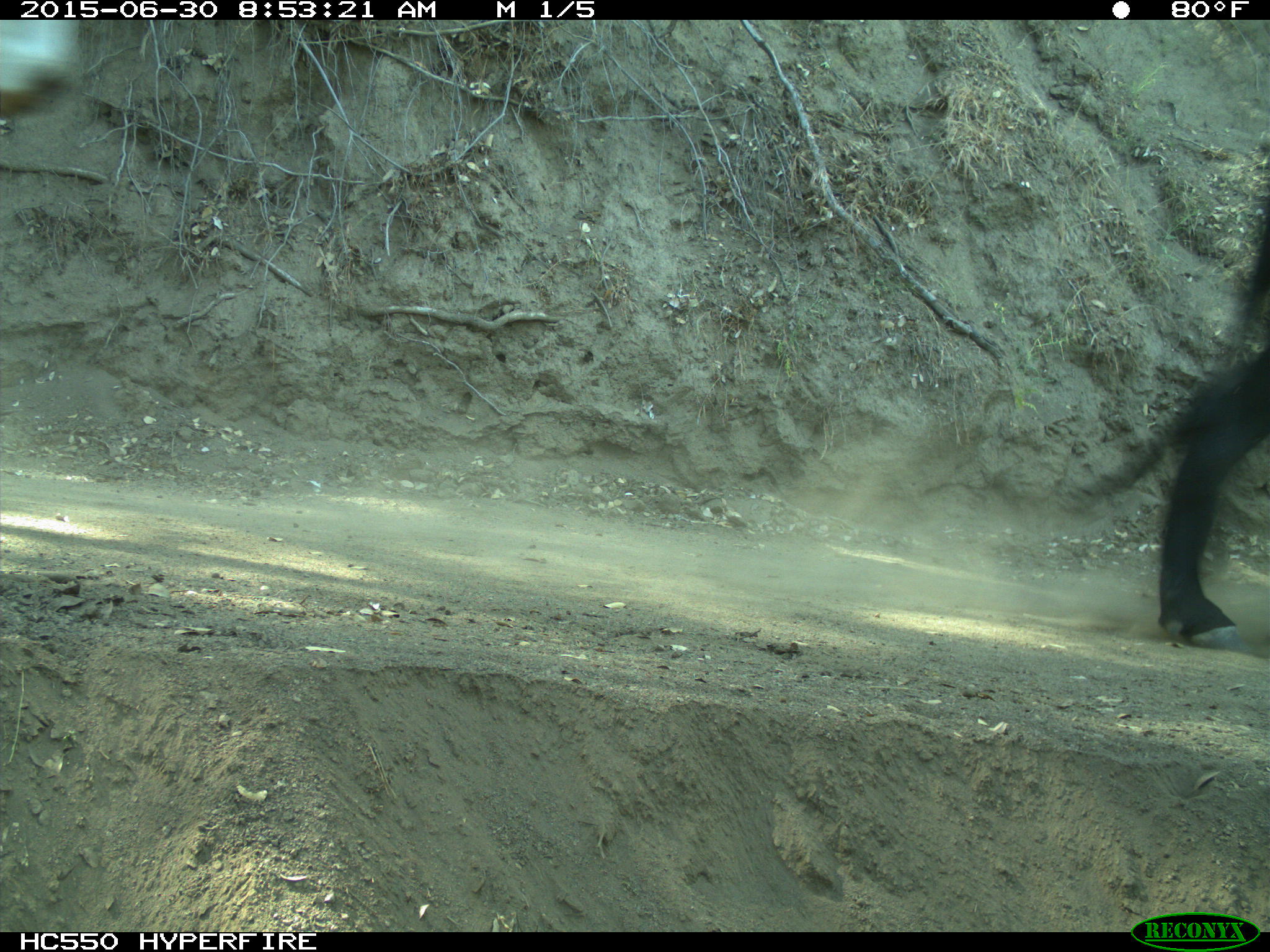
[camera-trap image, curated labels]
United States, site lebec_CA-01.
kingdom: Animalia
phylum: Chordata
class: Mammalia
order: Artiodactyla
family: Bovidae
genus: Bos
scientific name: Bos taurus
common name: domestic cow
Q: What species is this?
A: Bos taurus (domestic cow).